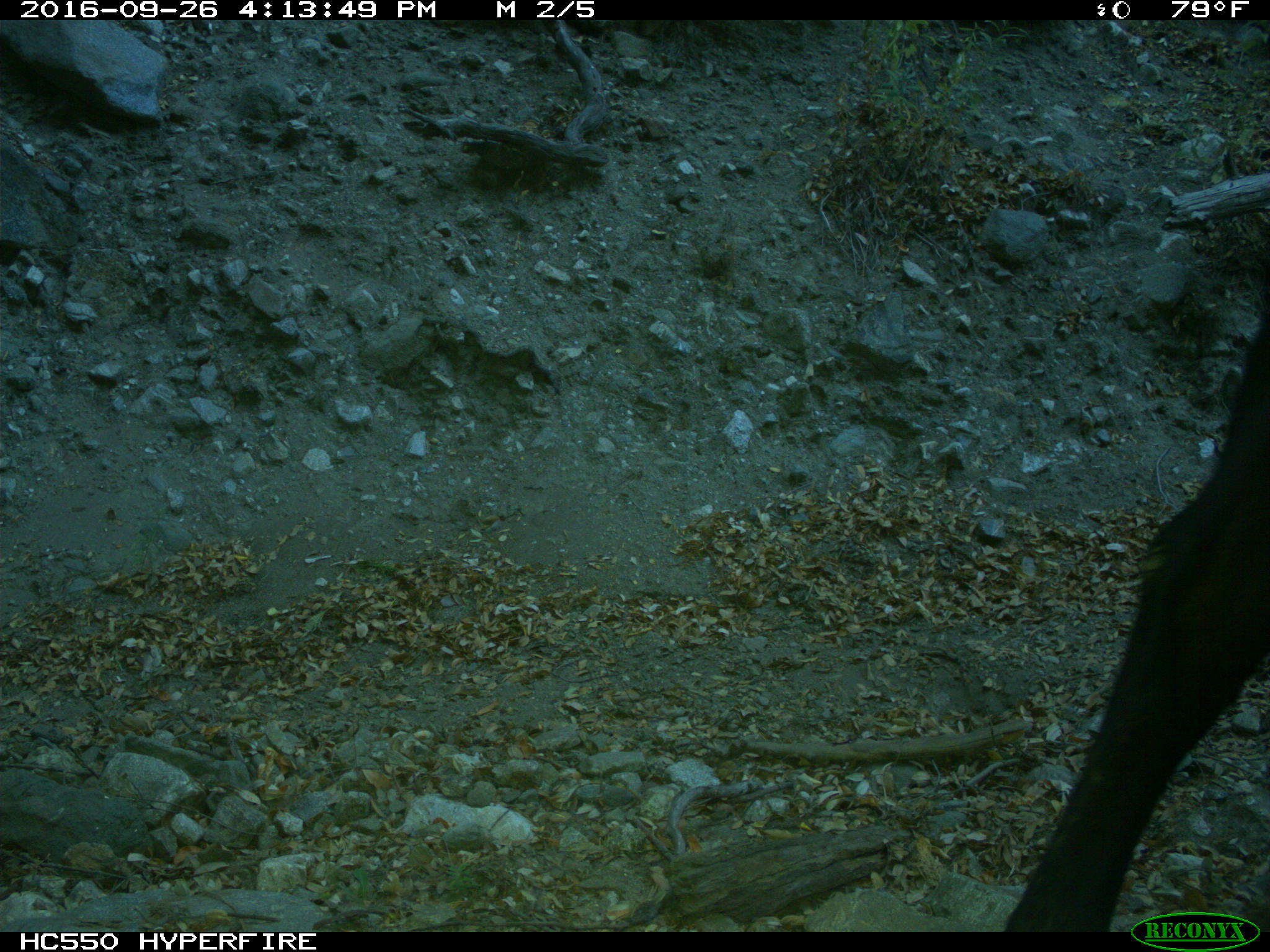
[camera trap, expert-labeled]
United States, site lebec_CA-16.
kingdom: Animalia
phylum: Chordata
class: Mammalia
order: Artiodactyla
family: Bovidae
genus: Bos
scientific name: Bos taurus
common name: domestic cow